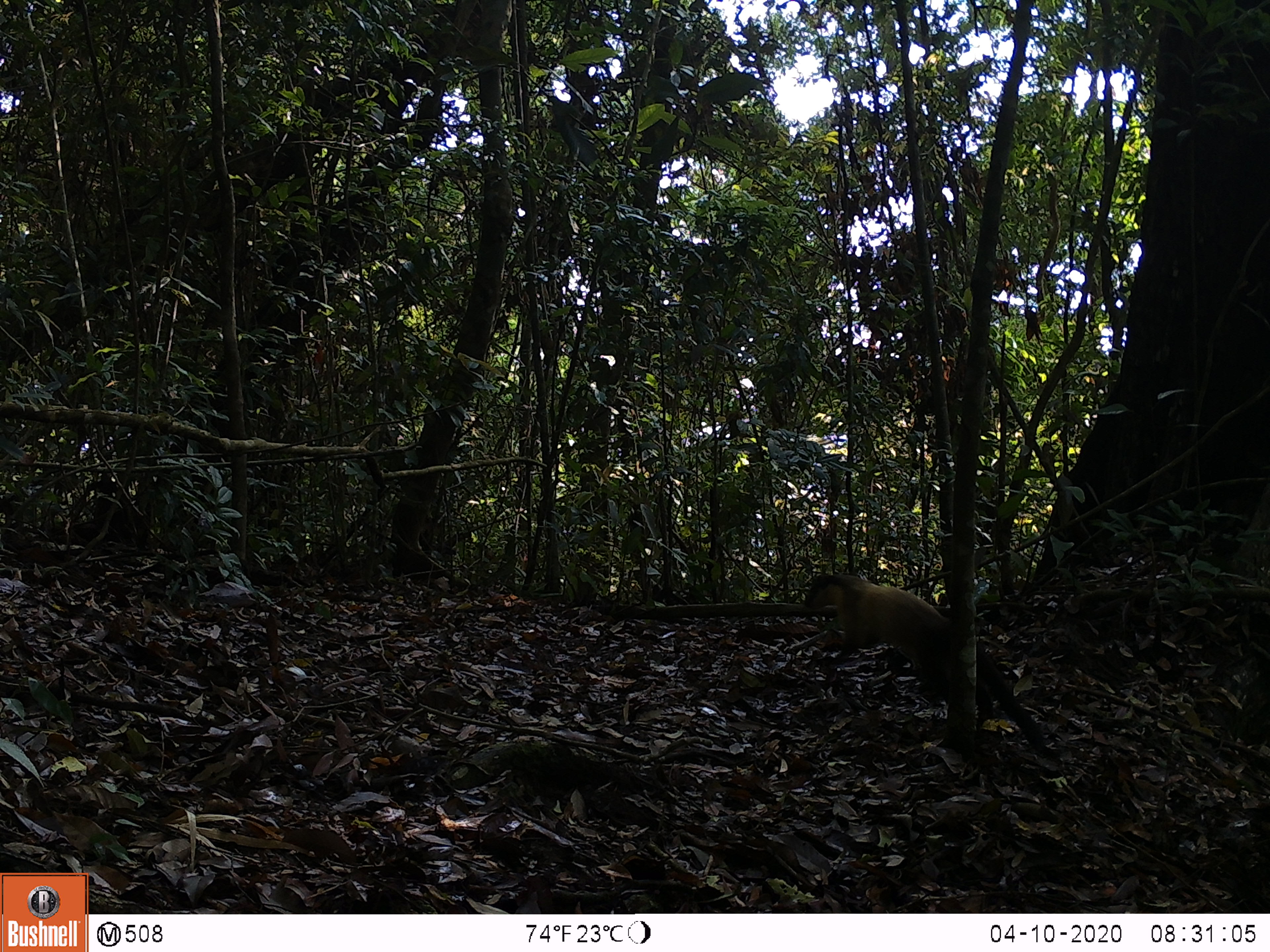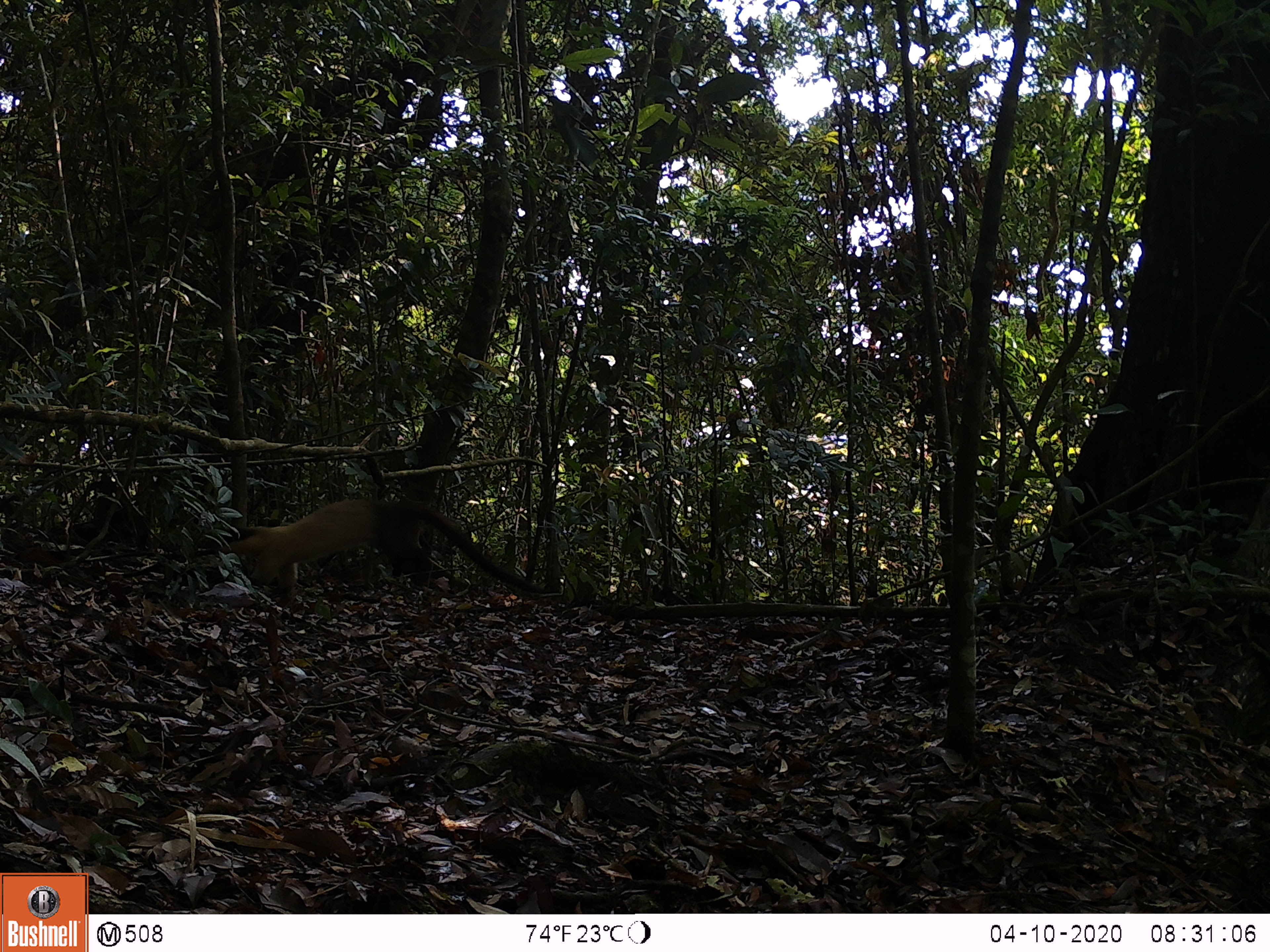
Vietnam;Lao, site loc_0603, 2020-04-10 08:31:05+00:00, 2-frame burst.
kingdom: Animalia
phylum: Chordata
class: Mammalia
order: Carnivora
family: Mustelidae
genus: Martes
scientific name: Martes flavigula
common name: yellow-throated marten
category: yellow throated marten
Yellow throated marten (yellow-throated marten) (Martes flavigula). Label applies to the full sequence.